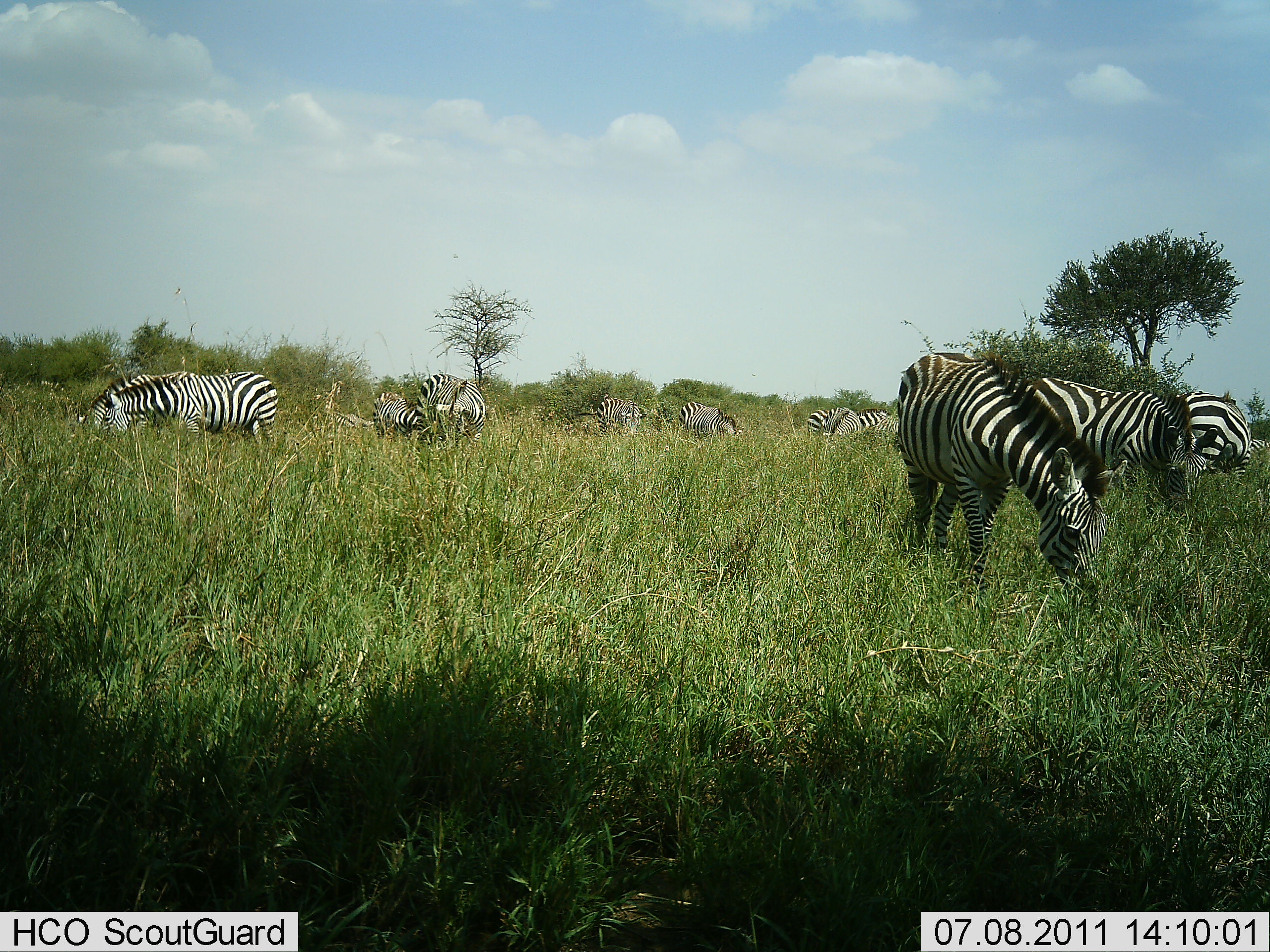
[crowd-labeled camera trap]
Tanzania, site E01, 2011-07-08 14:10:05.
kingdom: Animalia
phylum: Chordata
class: Mammalia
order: Perissodactyla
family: Equidae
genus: Equus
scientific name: Equus quagga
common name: plains zebra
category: zebra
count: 10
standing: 57%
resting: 0%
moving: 0%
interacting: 0%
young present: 0%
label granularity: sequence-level